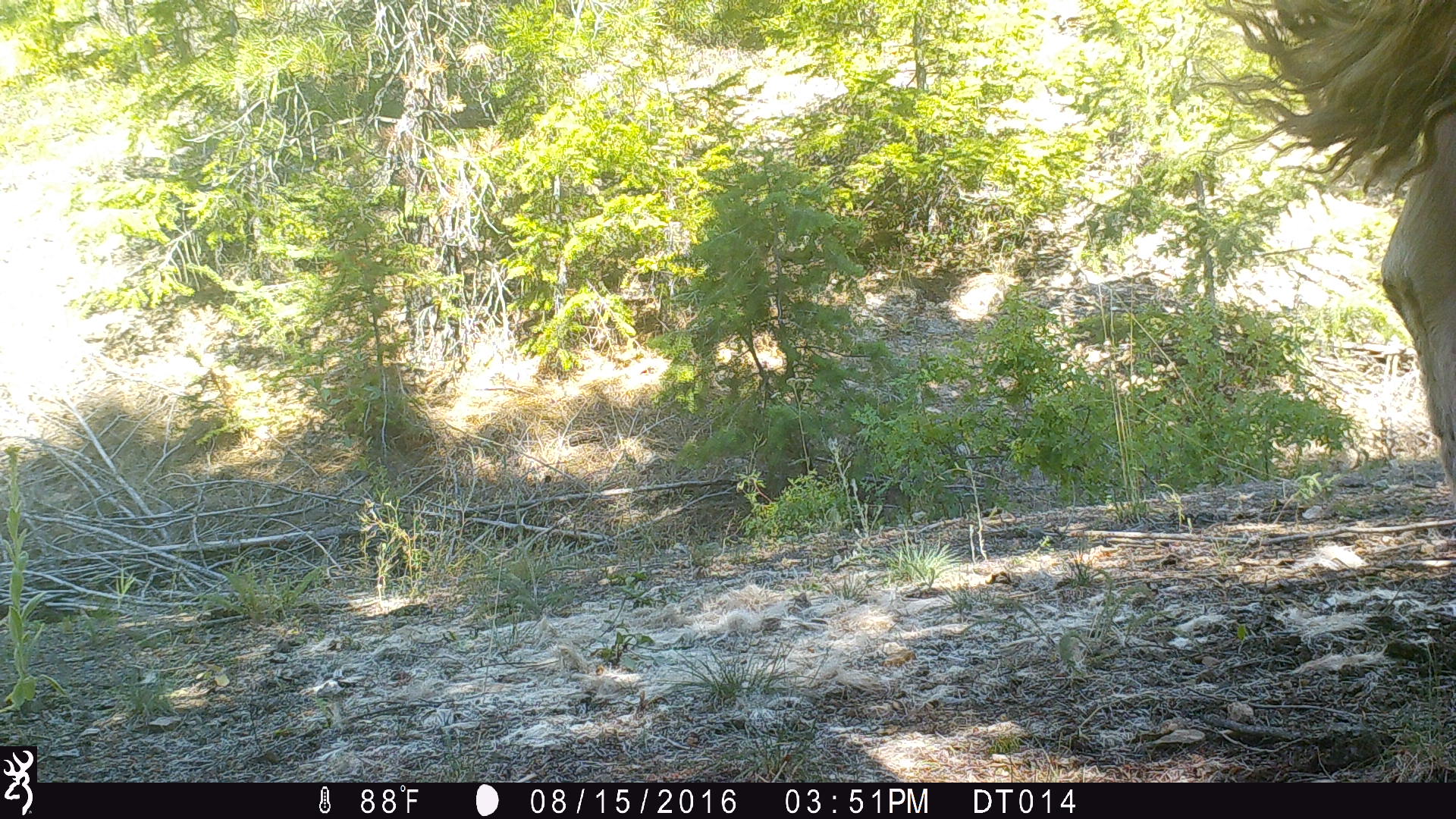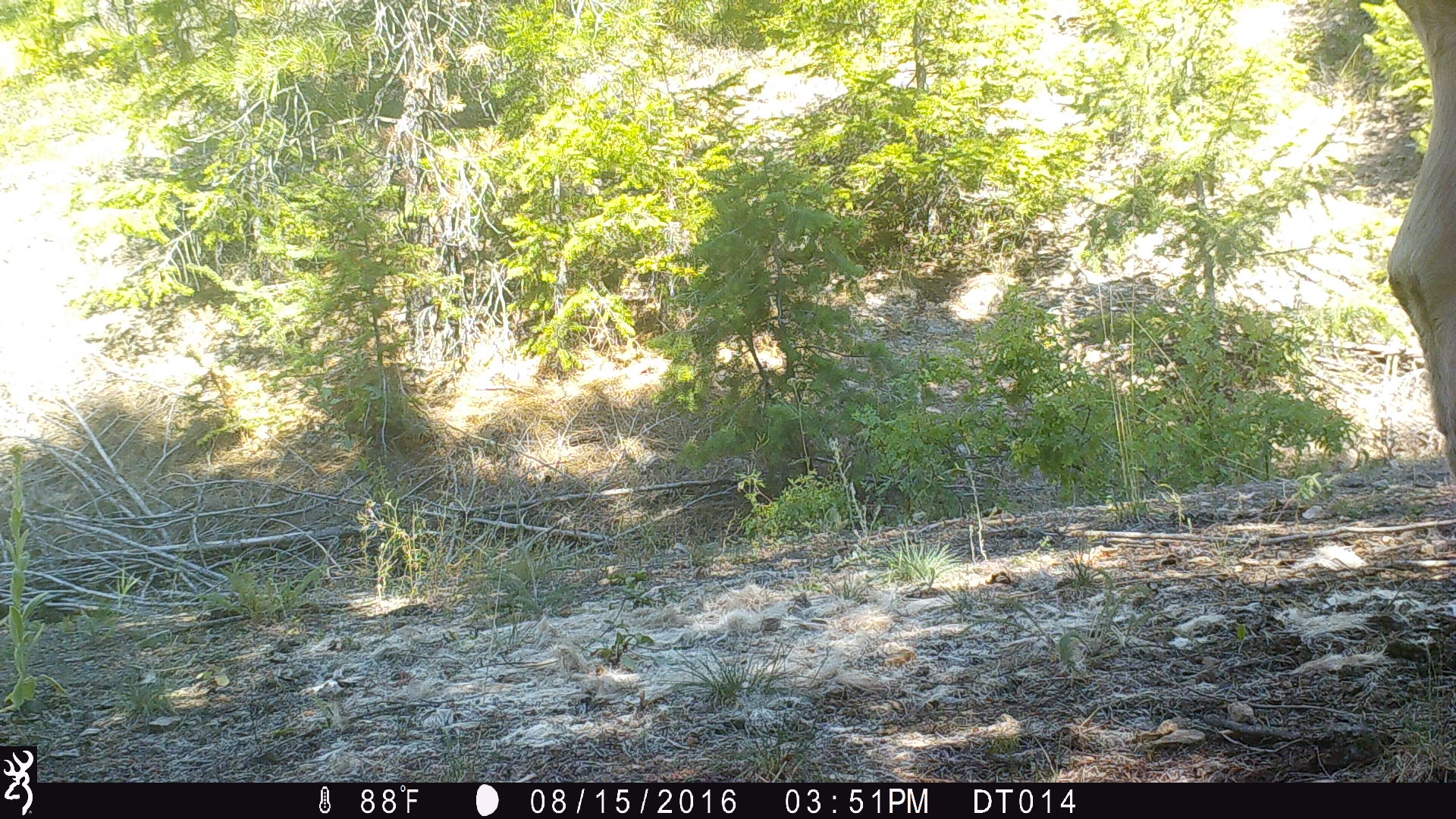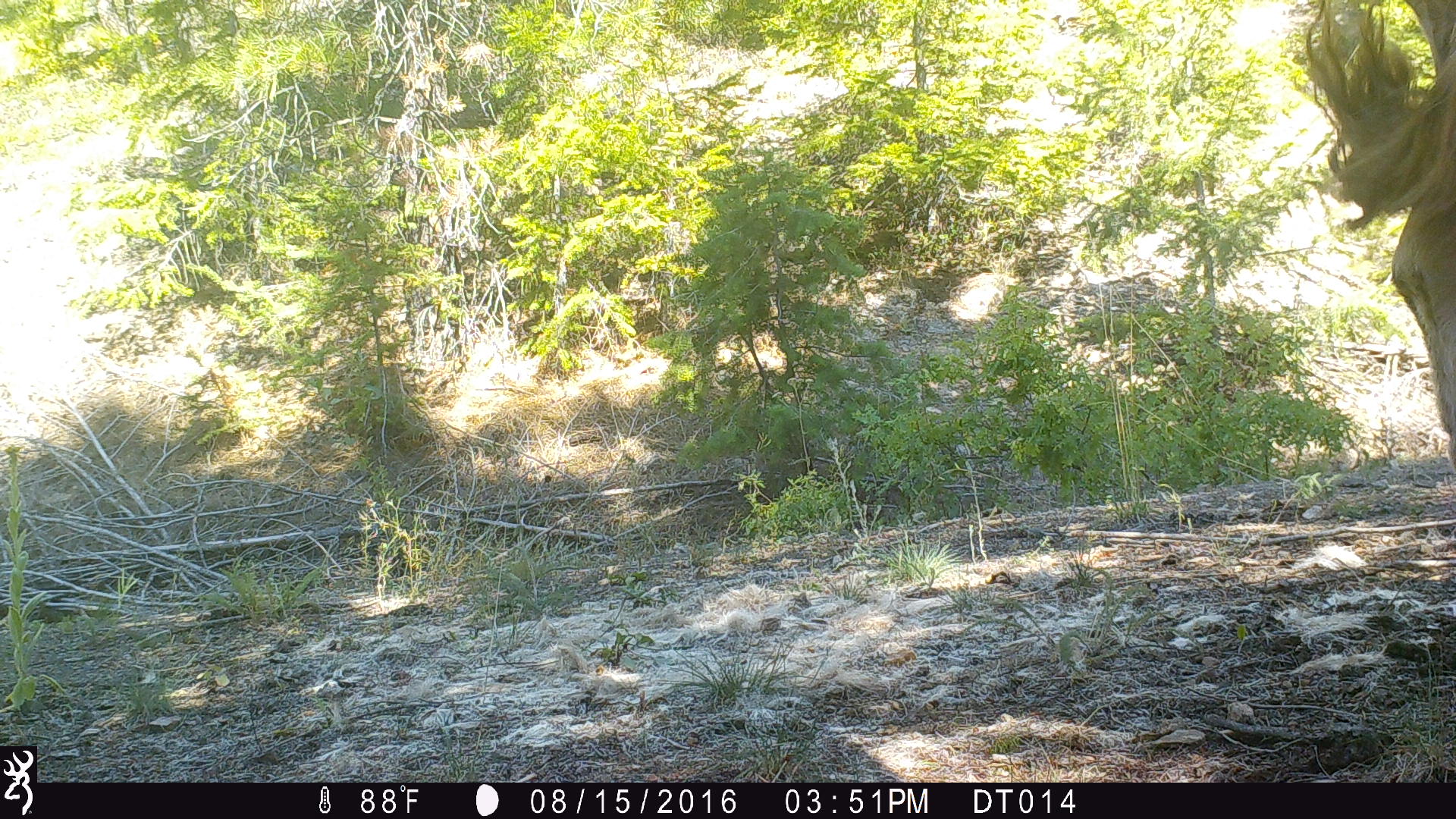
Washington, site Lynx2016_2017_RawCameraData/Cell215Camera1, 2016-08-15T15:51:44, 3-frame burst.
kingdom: Animalia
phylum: Chordata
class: Mammalia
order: Artiodactyla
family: Bovidae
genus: Bos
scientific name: Bos taurus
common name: domestic cattle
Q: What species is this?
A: Domestic cattle (Bos taurus).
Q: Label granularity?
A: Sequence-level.